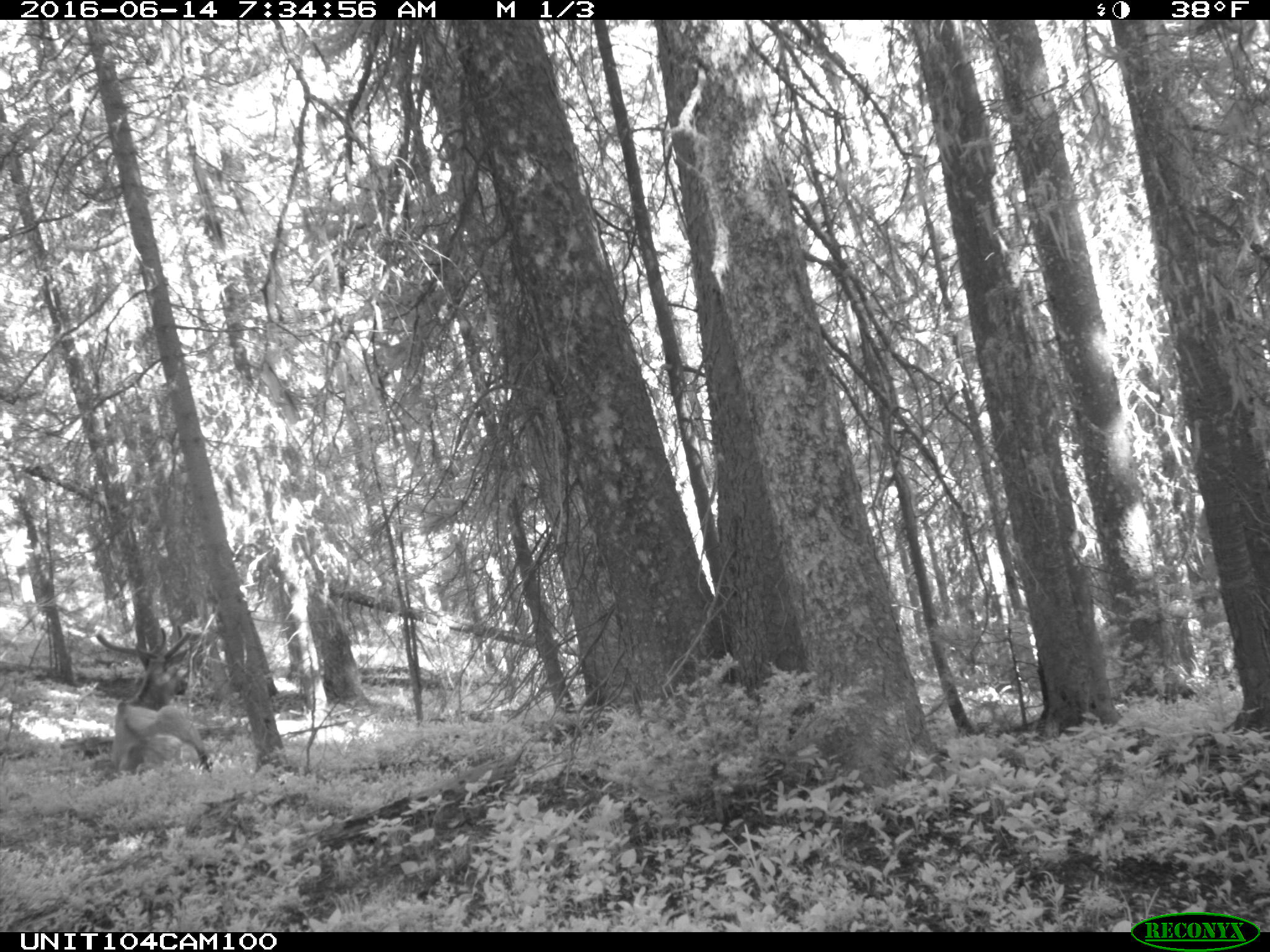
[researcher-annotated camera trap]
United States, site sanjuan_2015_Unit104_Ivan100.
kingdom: Animalia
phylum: Chordata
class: Mammalia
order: Artiodactyla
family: Cervidae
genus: Cervus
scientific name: Cervus elaphus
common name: red deer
Cervus elaphus (red deer).